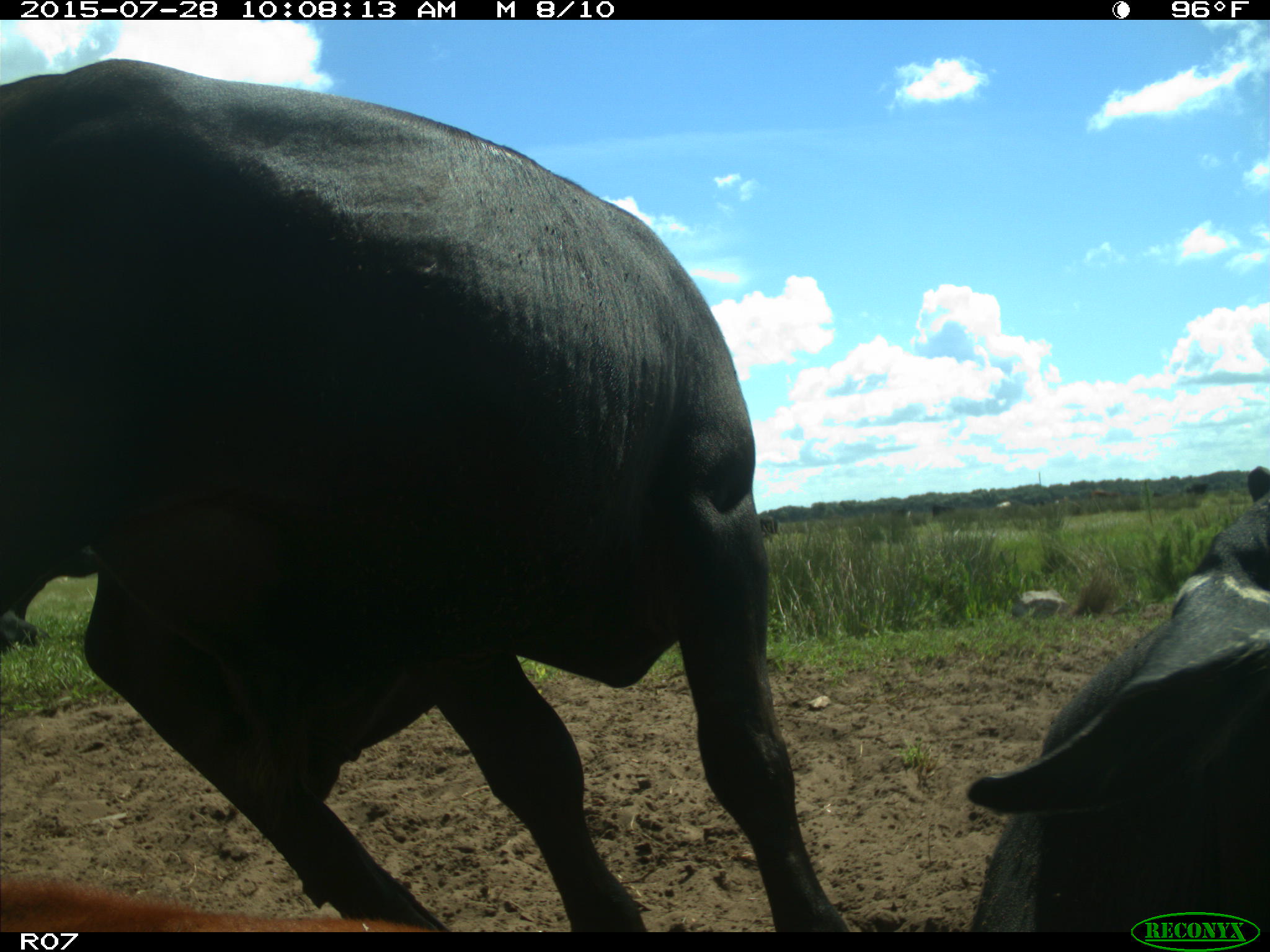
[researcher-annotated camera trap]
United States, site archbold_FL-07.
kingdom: Animalia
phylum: Chordata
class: Mammalia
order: Artiodactyla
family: Bovidae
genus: Bos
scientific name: Bos taurus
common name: domestic cow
Bos taurus (domestic cow).